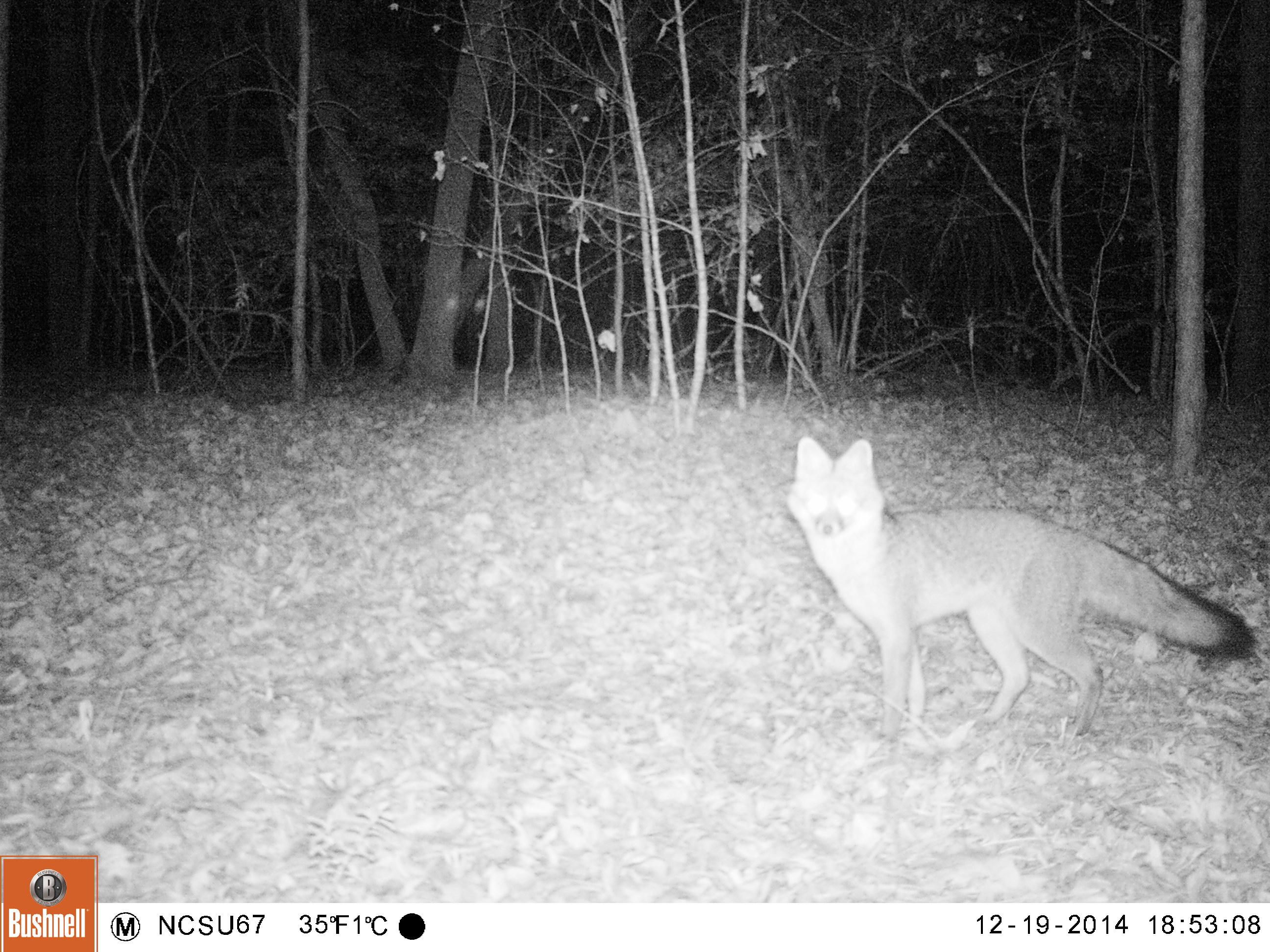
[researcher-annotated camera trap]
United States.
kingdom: Animalia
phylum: Chordata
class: Mammalia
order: Carnivora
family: Canidae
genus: Urocyon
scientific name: Urocyon cinereoargenteus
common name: gray fox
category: Grey Fox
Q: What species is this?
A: Grey Fox (gray fox) (Urocyon cinereoargenteus).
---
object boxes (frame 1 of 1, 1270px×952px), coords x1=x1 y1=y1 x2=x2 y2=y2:
Grey Fox: x1=780 y1=416 x2=1255 y2=741